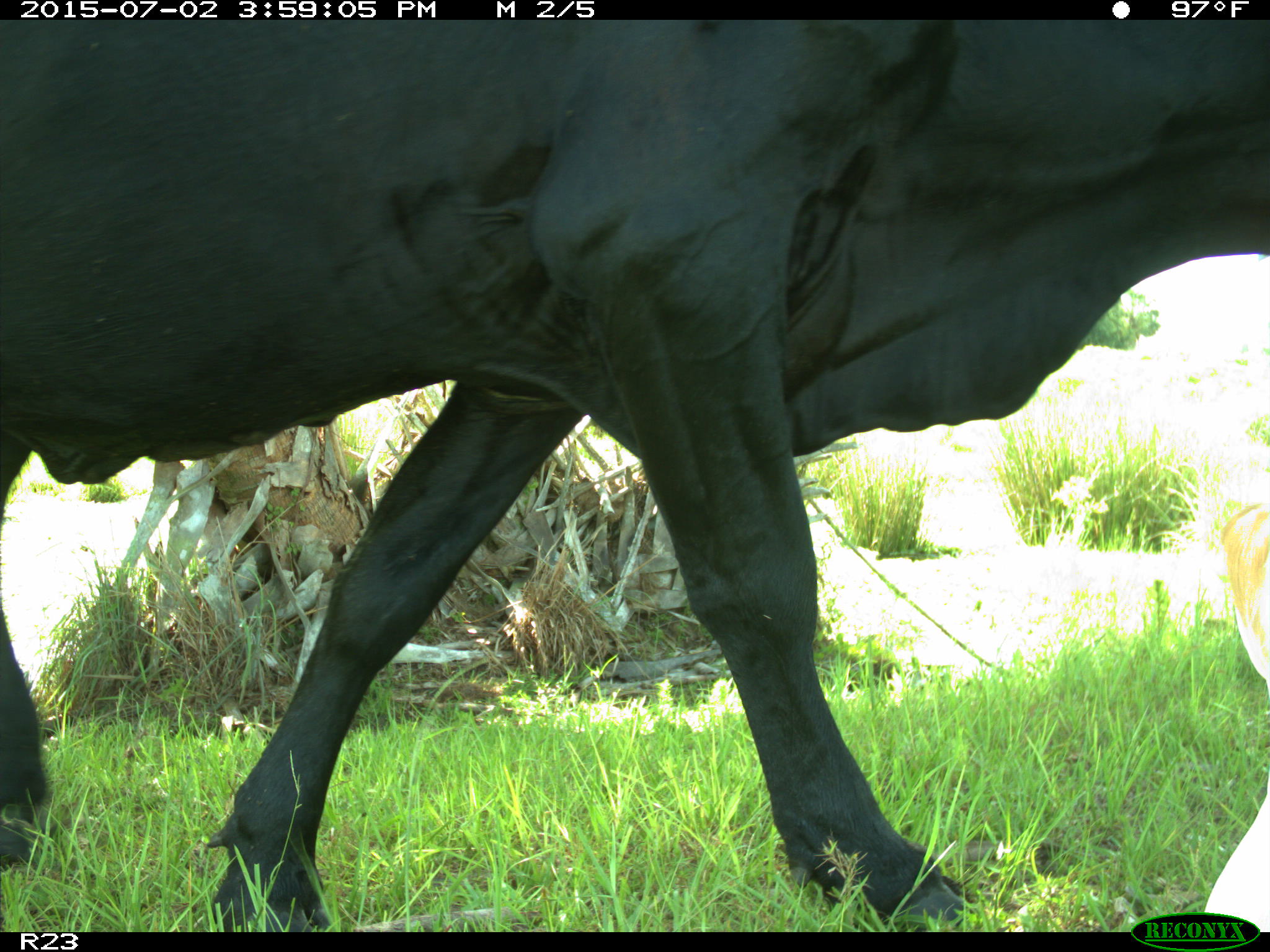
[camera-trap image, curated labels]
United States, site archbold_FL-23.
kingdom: Animalia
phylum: Chordata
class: Mammalia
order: Artiodactyla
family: Bovidae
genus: Bos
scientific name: Bos taurus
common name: domestic cow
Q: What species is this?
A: Bos taurus (domestic cow).